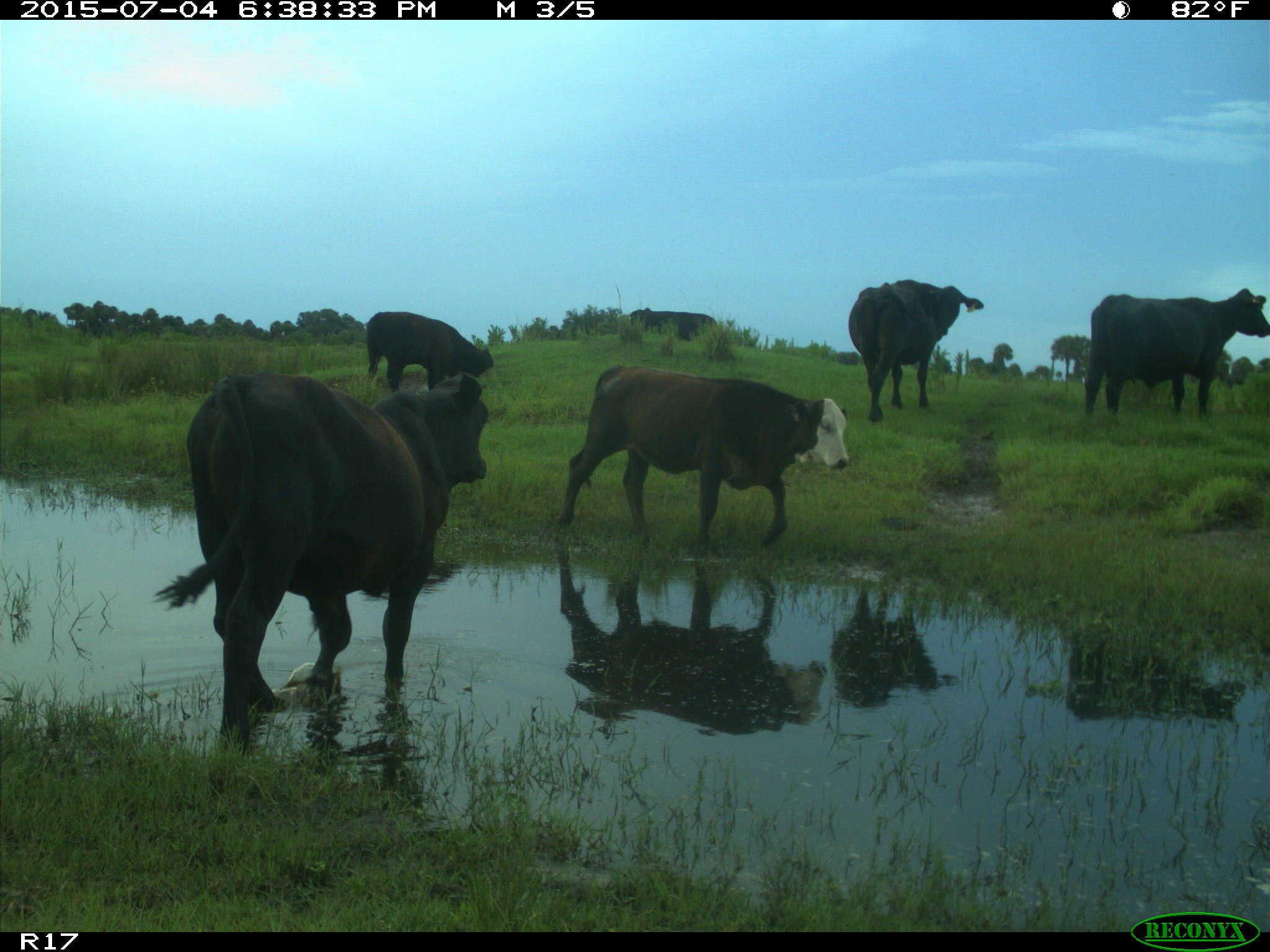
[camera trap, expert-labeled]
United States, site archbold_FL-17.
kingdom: Animalia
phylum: Chordata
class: Mammalia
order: Artiodactyla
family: Bovidae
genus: Bos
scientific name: Bos taurus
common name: domestic cow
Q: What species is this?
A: Bos taurus (domestic cow).